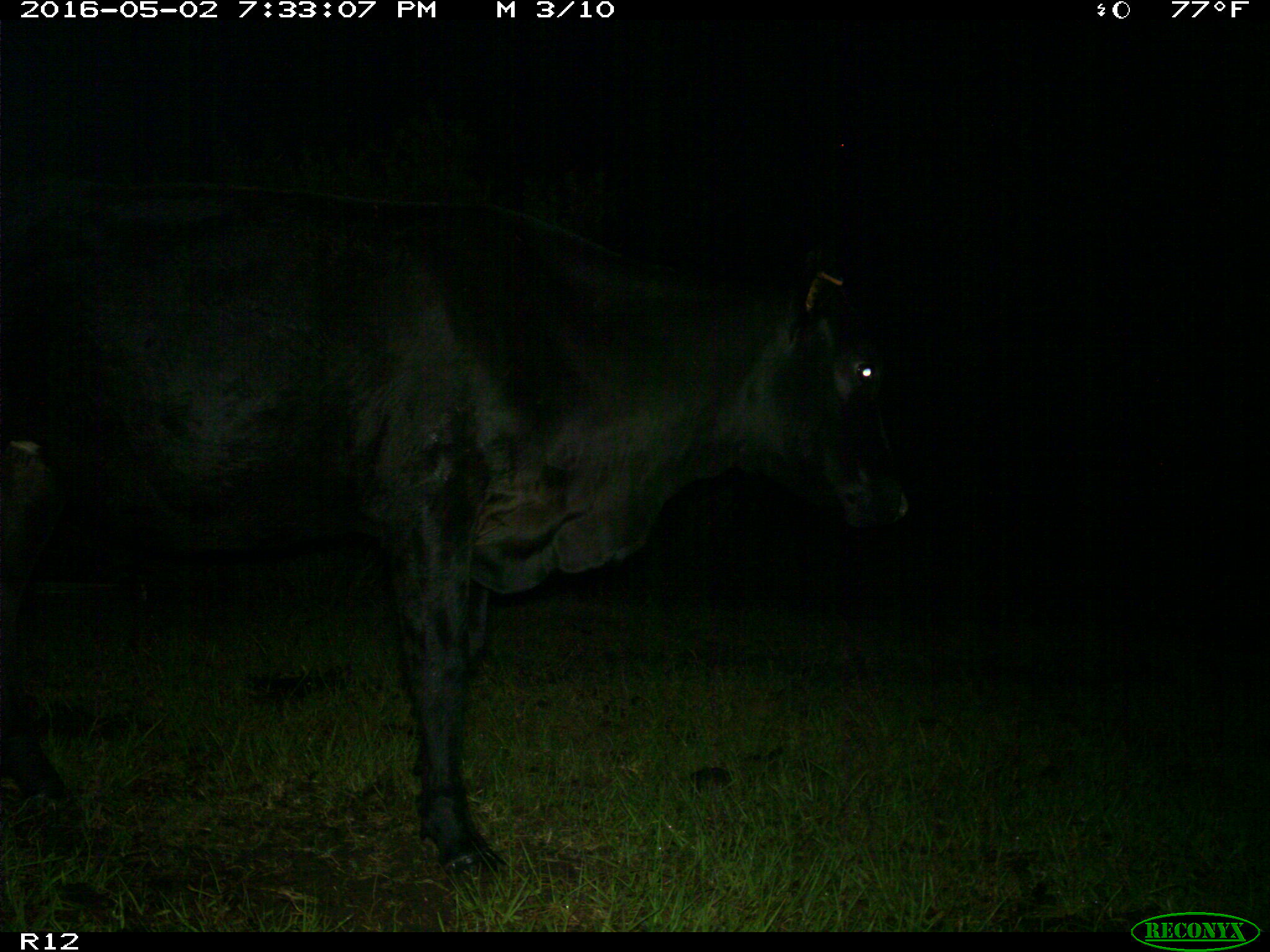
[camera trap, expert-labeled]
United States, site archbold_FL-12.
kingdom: Animalia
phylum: Chordata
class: Mammalia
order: Artiodactyla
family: Bovidae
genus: Bos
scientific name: Bos taurus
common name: domestic cow